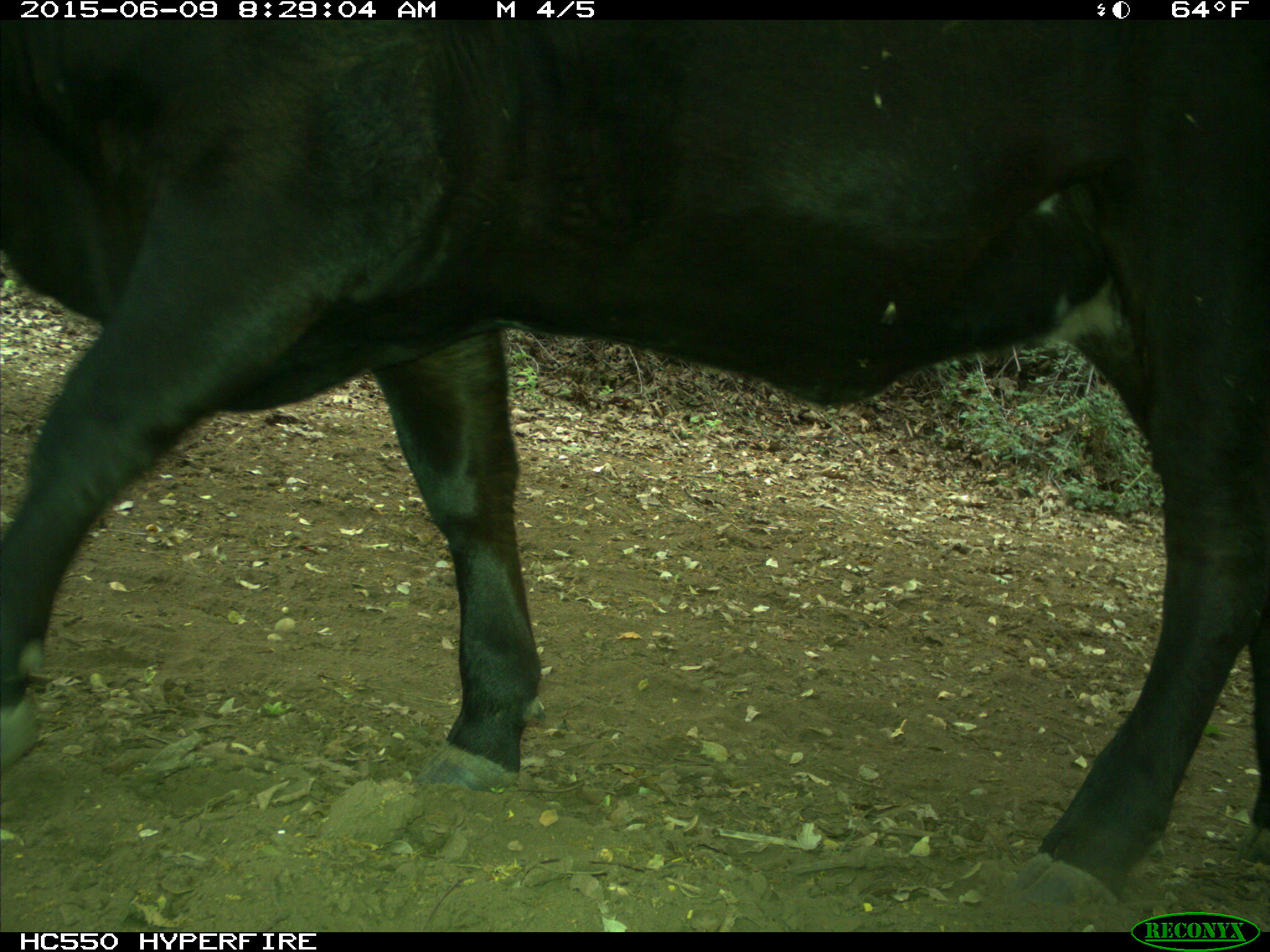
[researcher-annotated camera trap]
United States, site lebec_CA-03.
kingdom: Animalia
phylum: Chordata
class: Mammalia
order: Artiodactyla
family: Bovidae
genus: Bos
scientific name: Bos taurus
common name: domestic cow